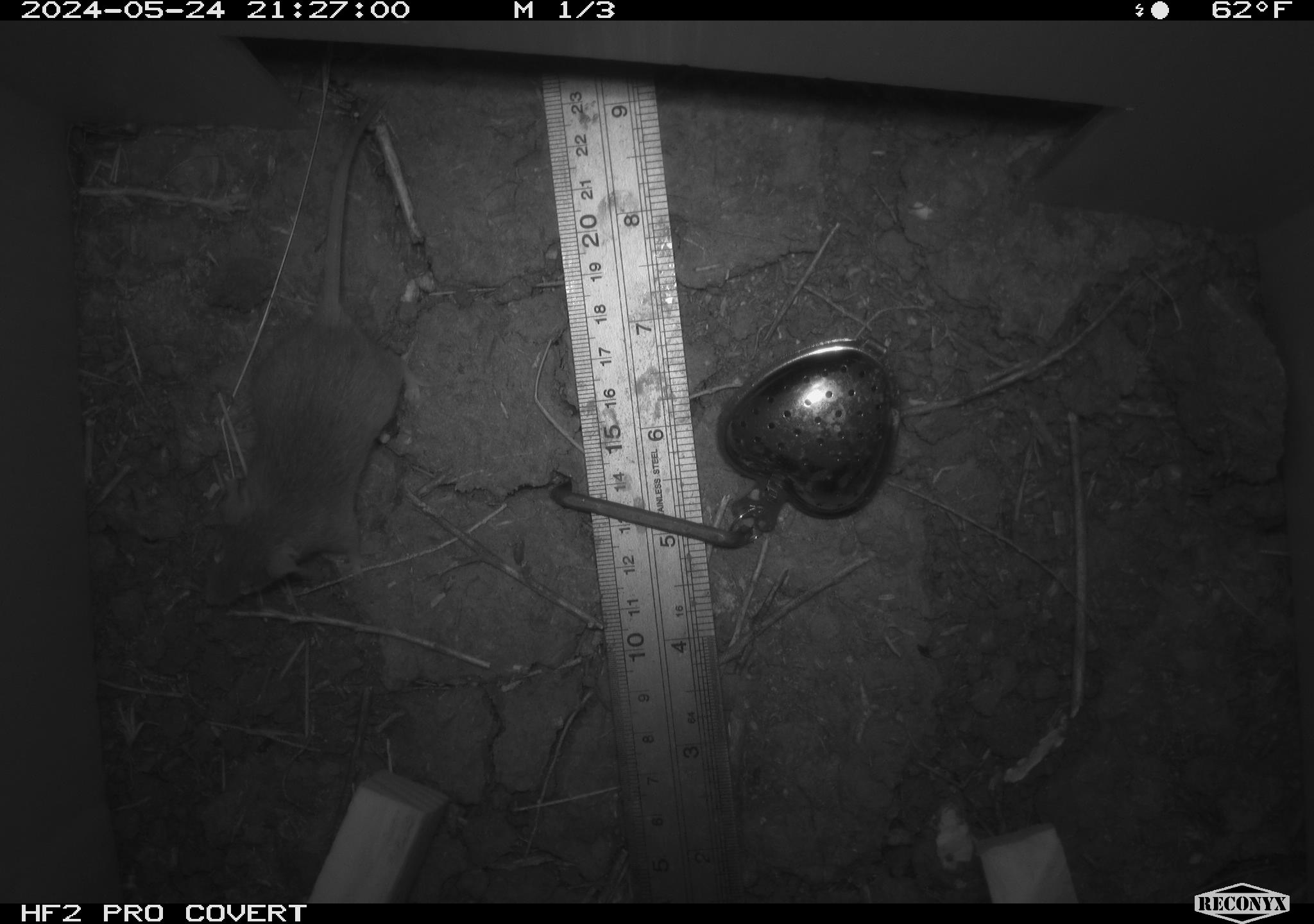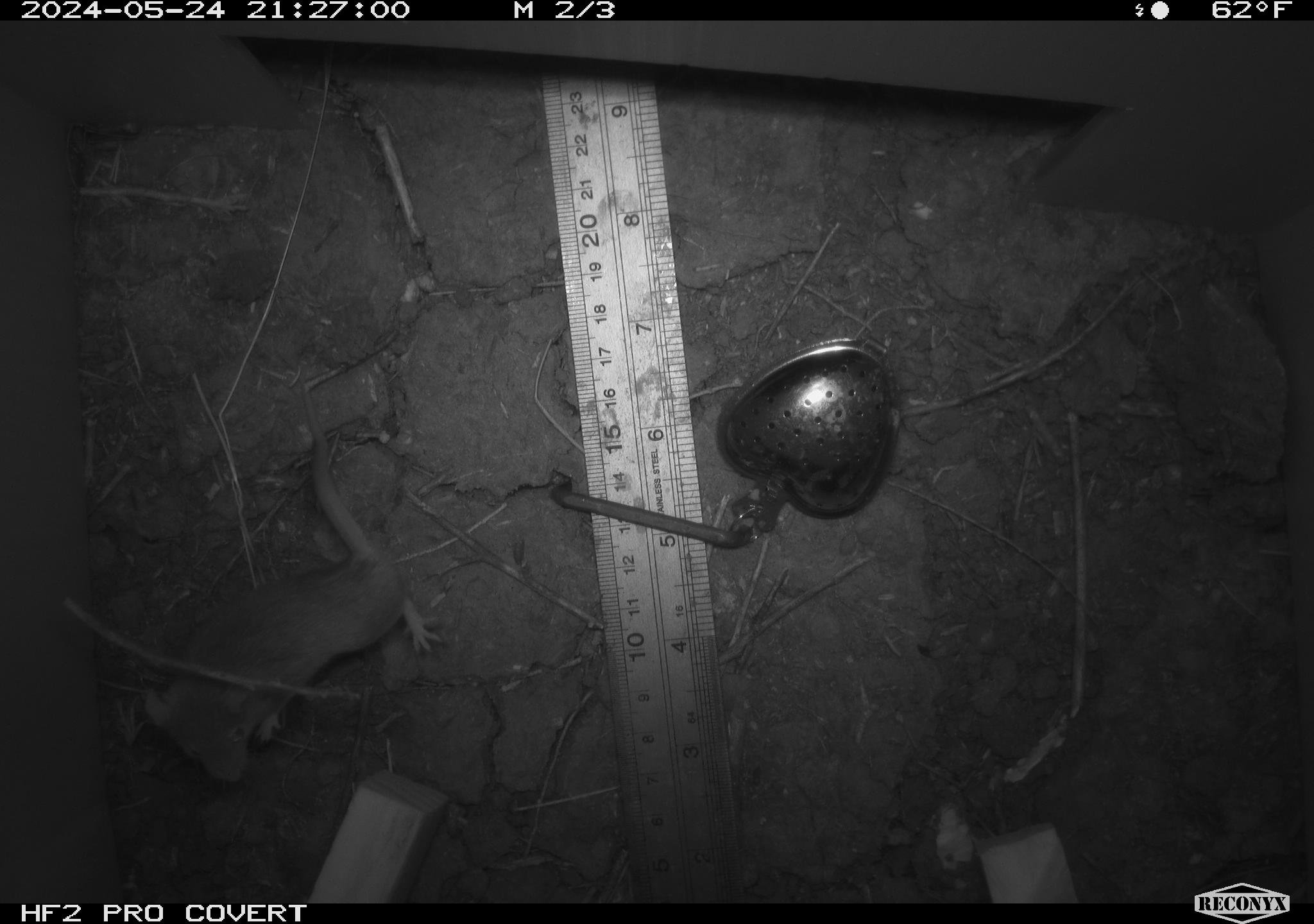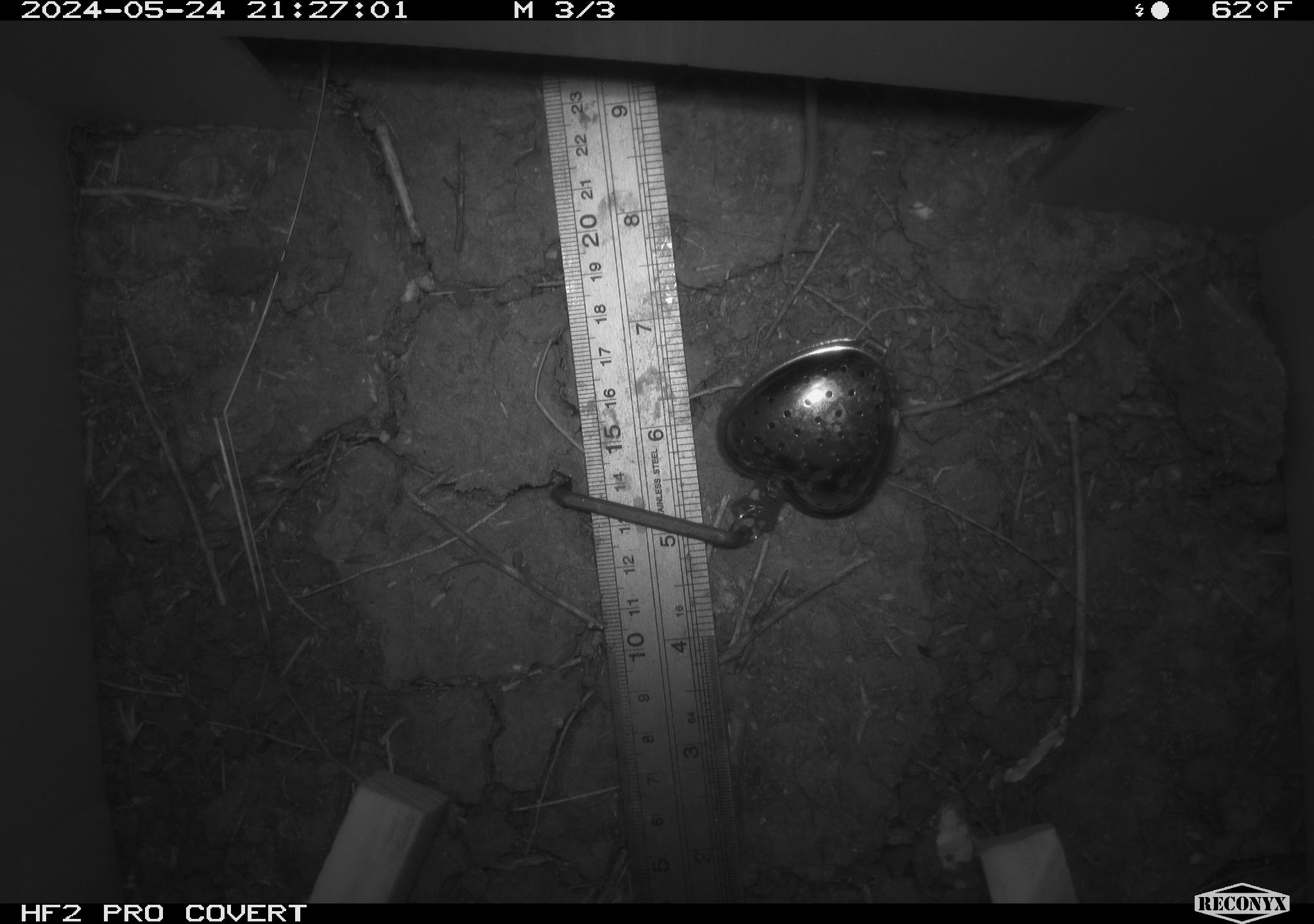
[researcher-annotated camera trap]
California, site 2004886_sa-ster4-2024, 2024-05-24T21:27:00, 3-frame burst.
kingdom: Animalia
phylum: Chordata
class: Mammalia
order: Rodentia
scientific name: Rodentia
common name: mouse species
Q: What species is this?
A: Mouse species (Rodentia).